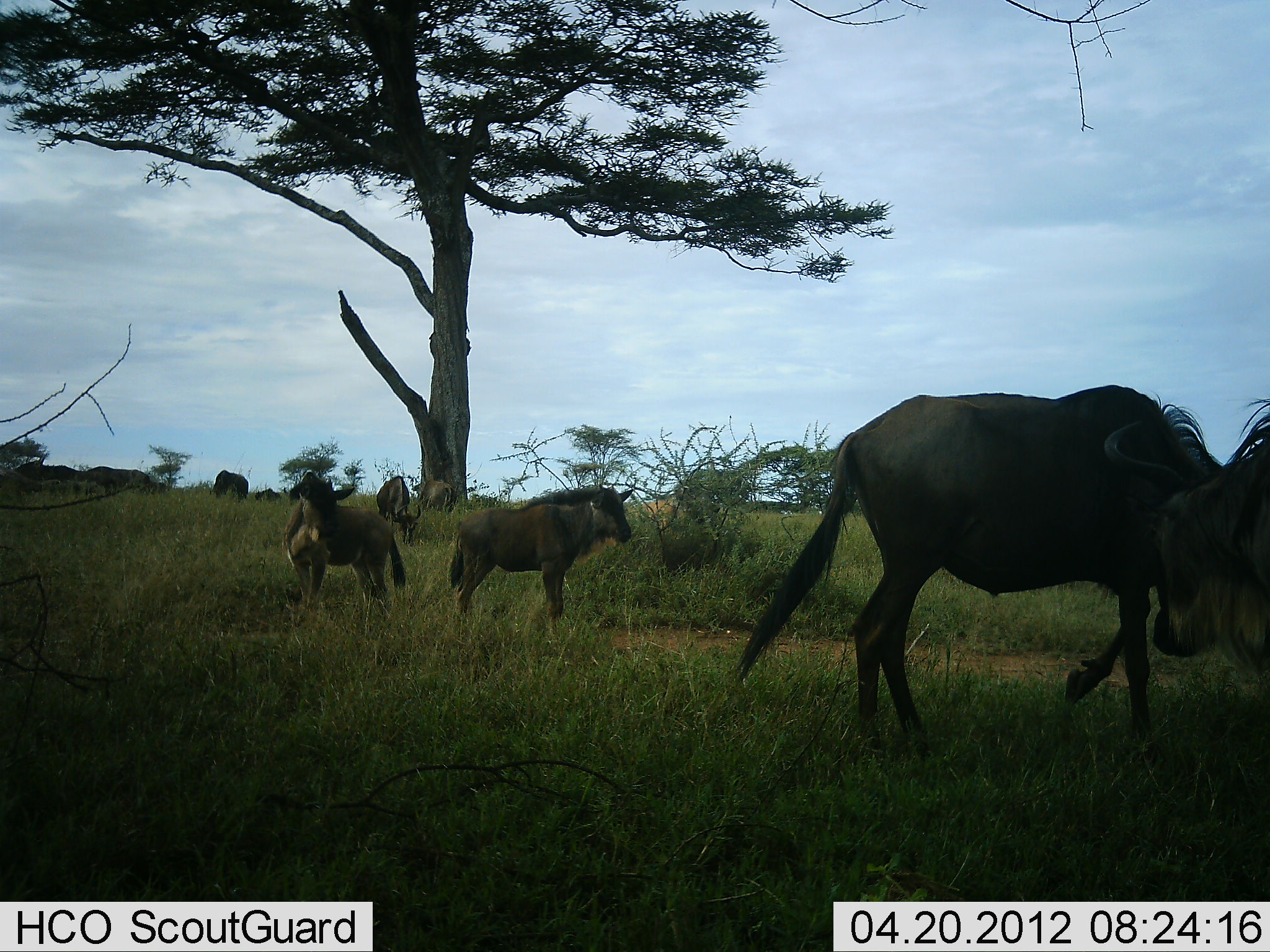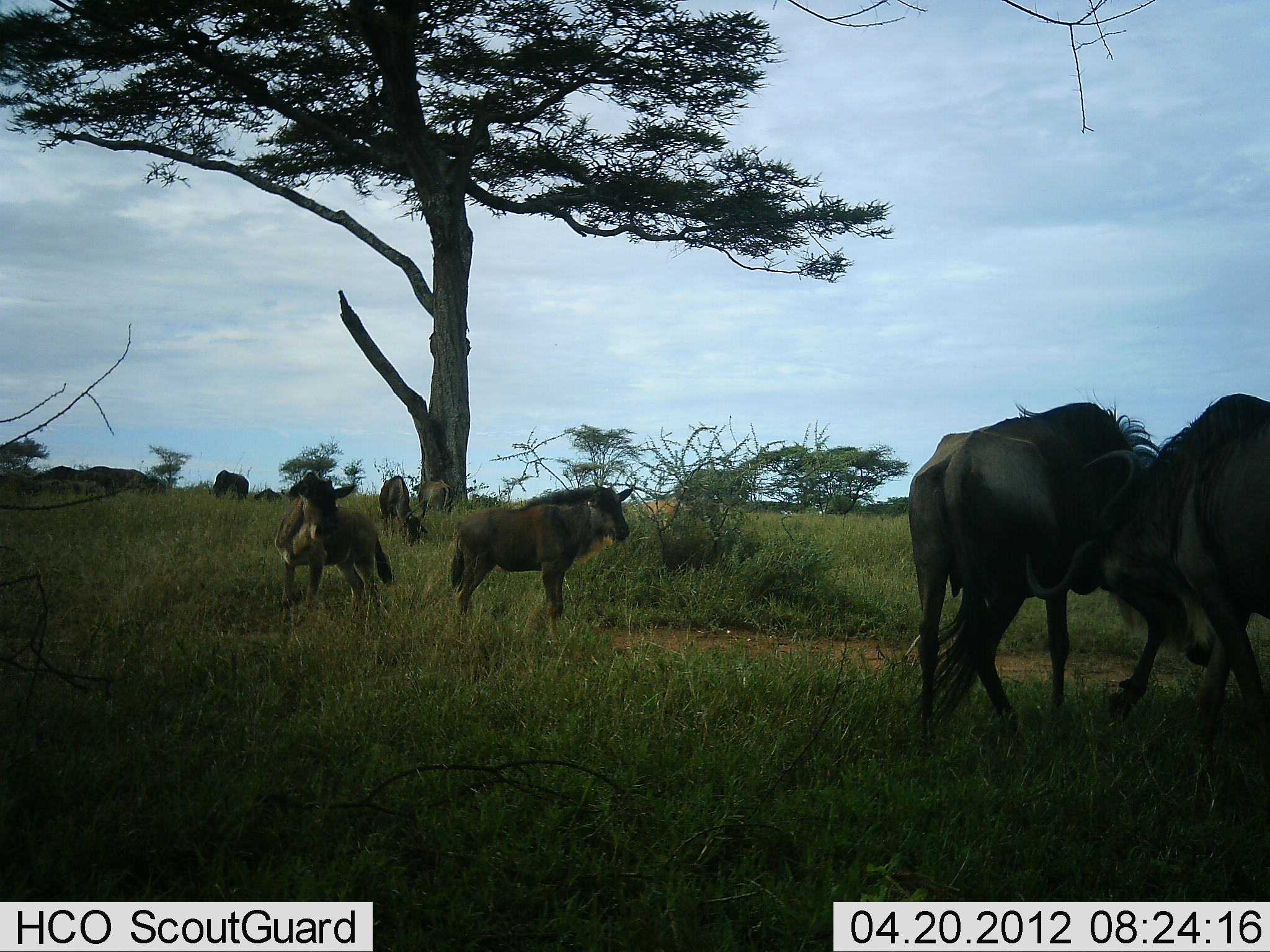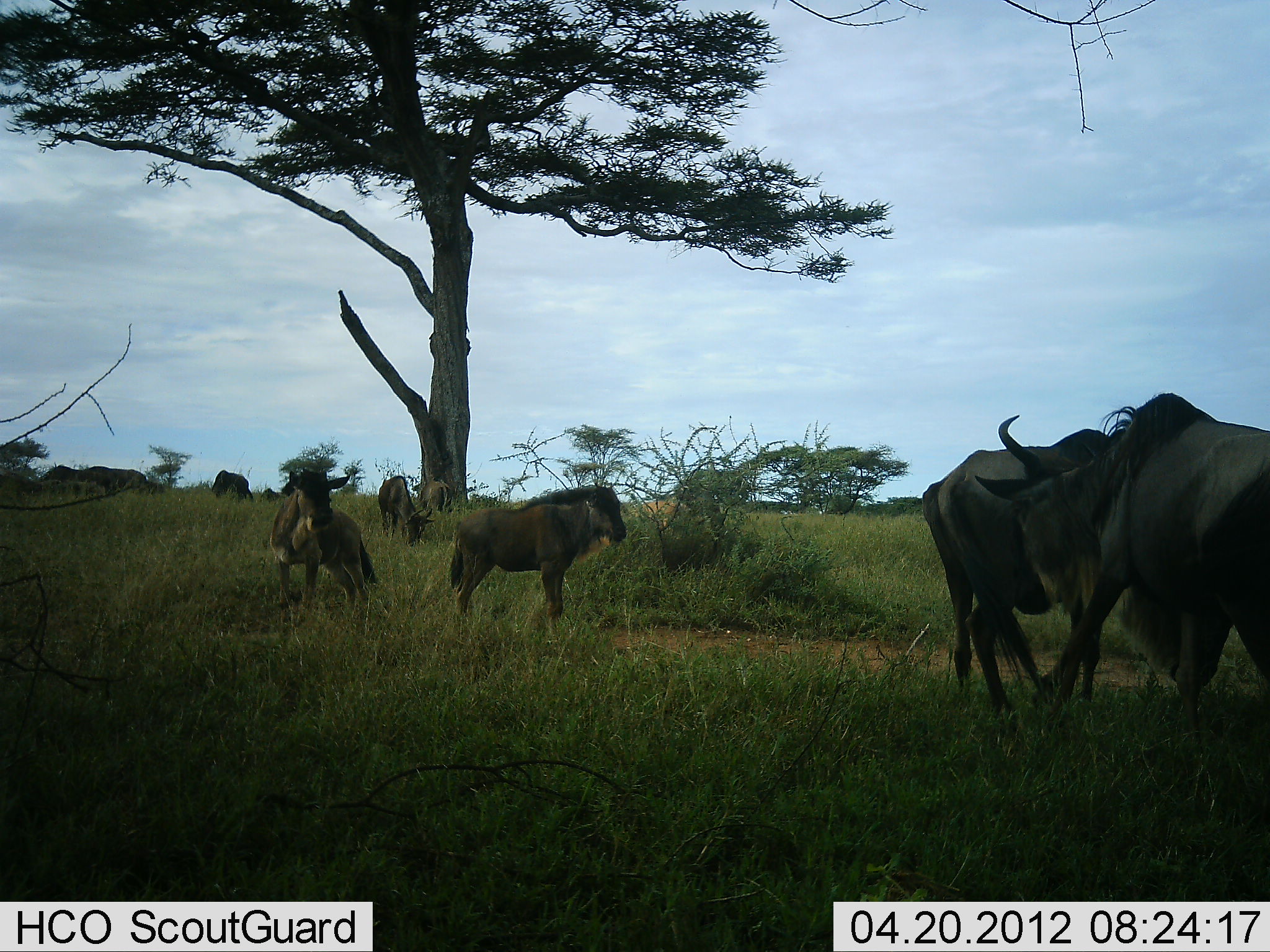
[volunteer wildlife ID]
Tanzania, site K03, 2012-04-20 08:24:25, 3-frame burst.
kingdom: Animalia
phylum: Chordata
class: Mammalia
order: Artiodactyla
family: Bovidae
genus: Connochaetes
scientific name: Connochaetes taurinus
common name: blue wildebeest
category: wildebeest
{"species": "wildebeest (blue wildebeest) (Connochaetes taurinus)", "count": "9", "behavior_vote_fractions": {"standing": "86%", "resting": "5%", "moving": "55%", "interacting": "59%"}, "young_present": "55%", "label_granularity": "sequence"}